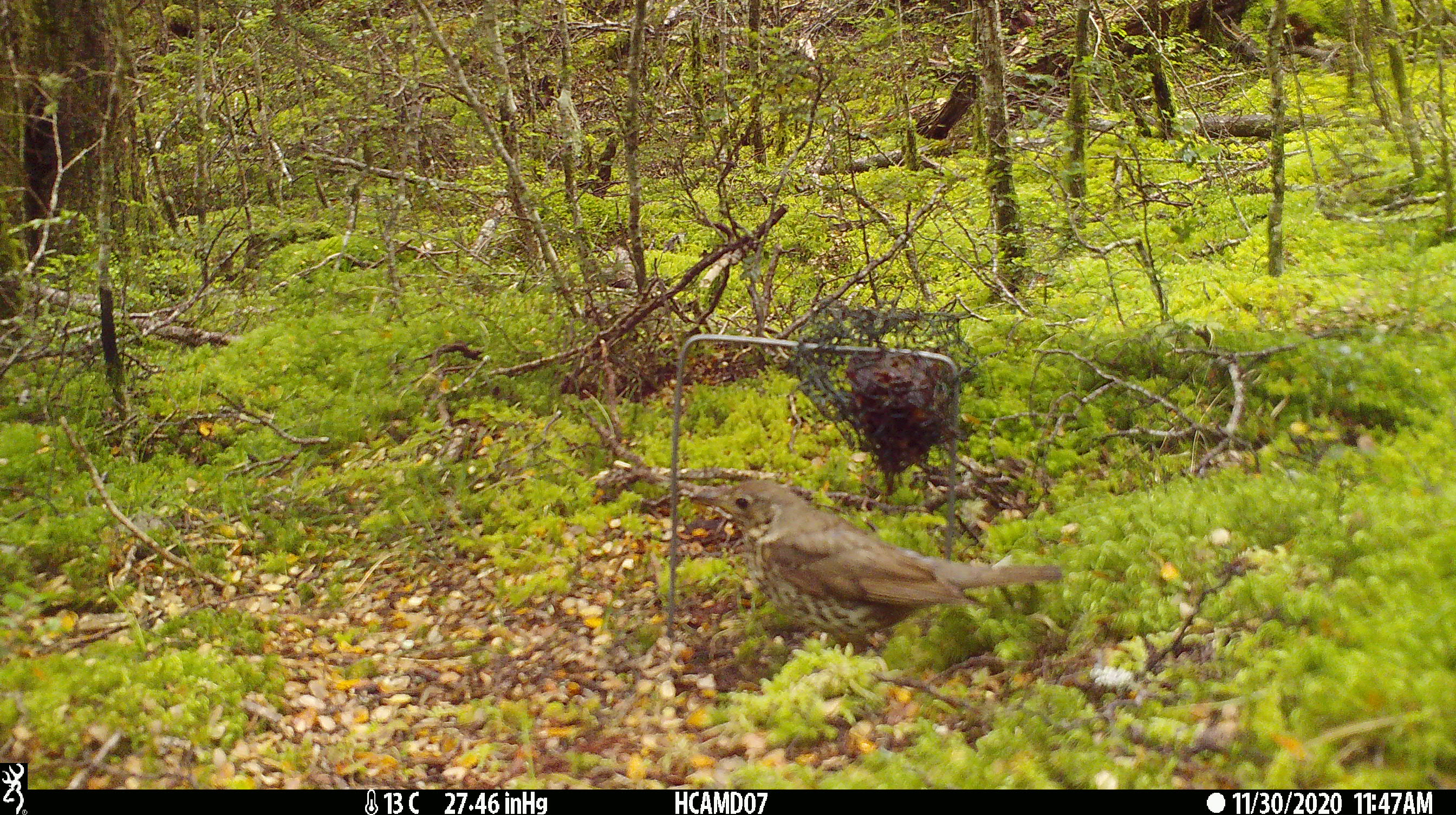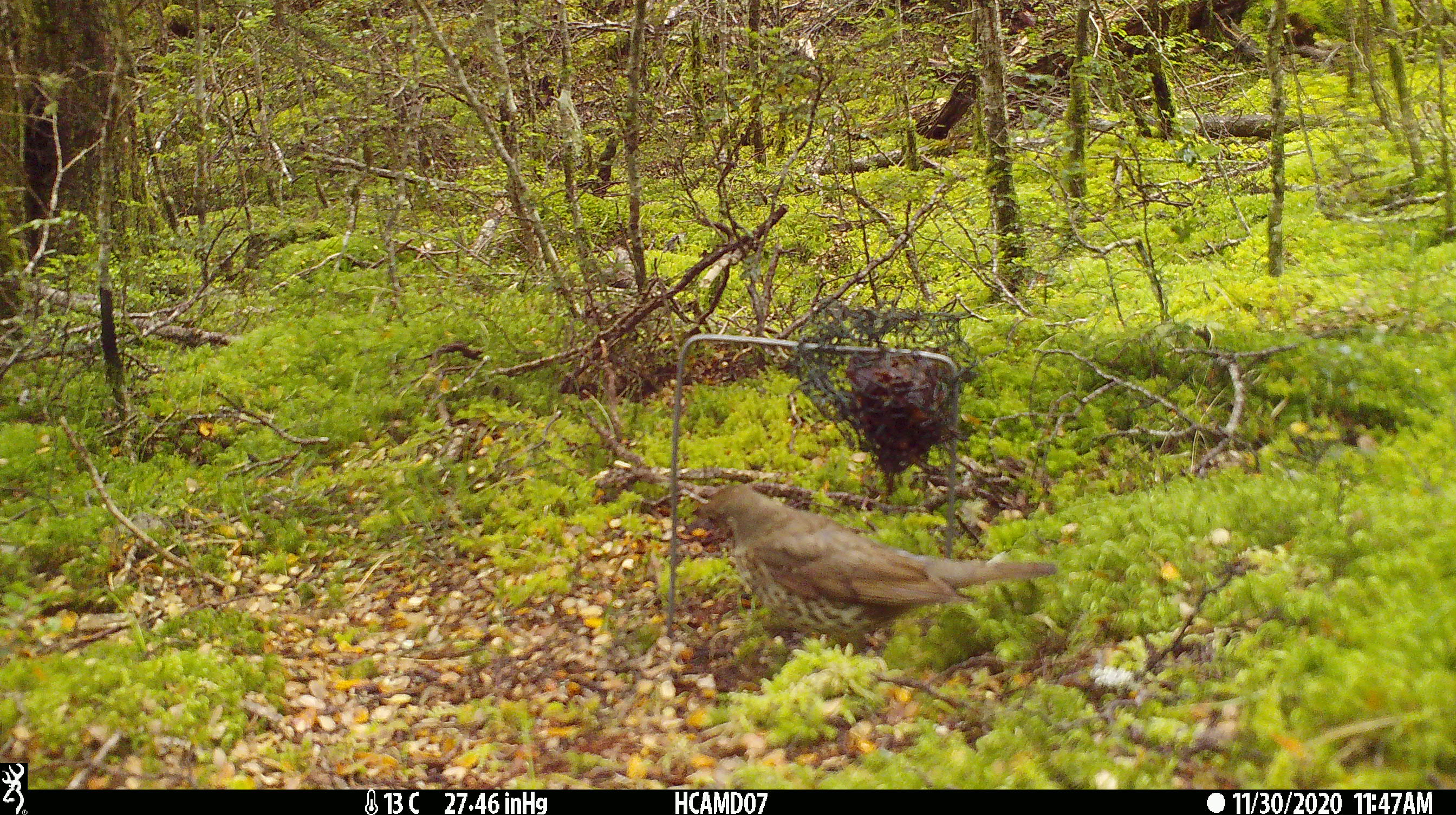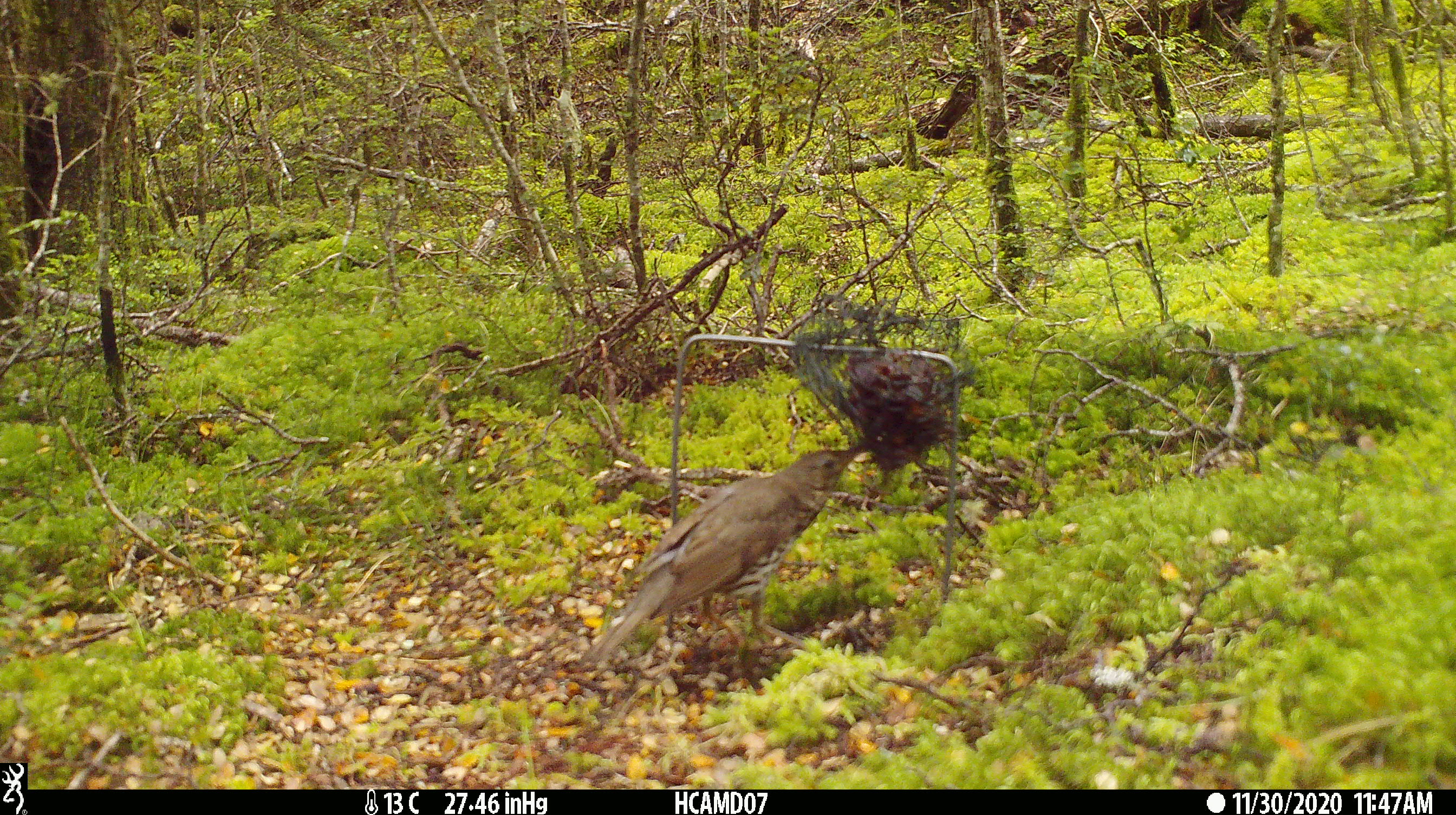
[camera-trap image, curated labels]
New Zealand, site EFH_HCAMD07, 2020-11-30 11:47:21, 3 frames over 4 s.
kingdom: Animalia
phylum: Chordata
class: Aves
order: Passeriformes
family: Turdidae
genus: Turdus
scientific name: Turdus philomelos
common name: song thrush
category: thrush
Thrush (song thrush) (Turdus philomelos).